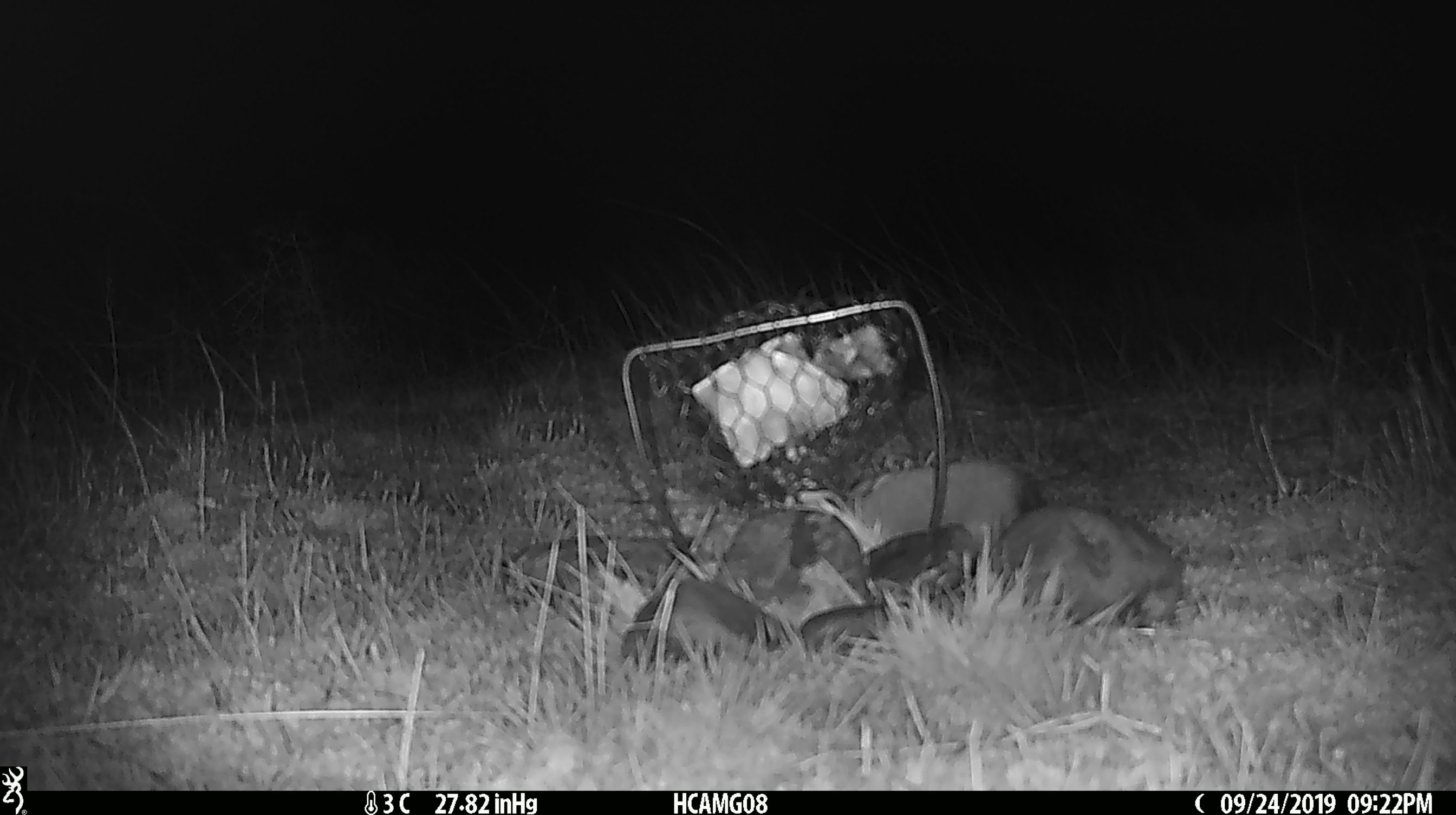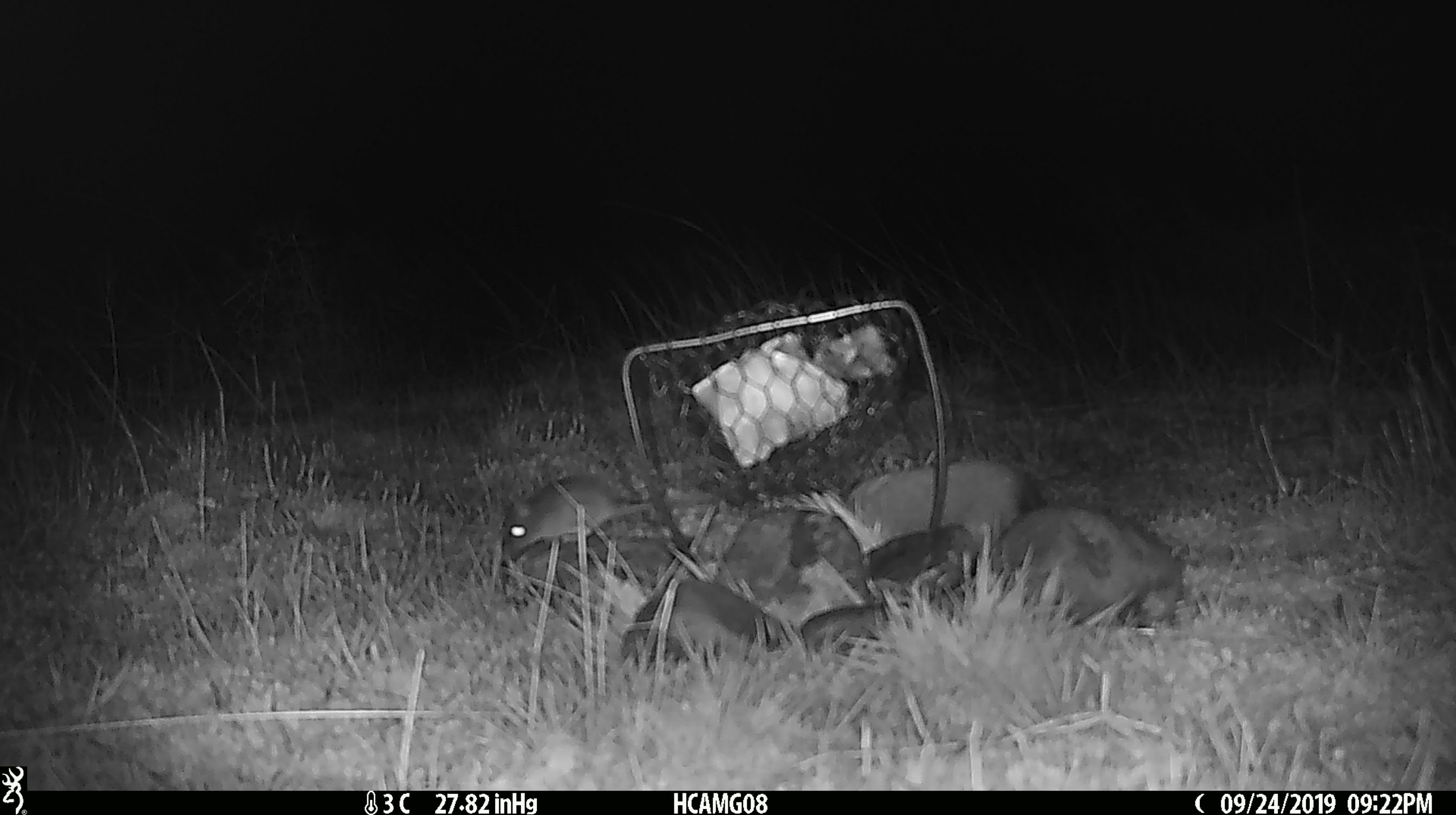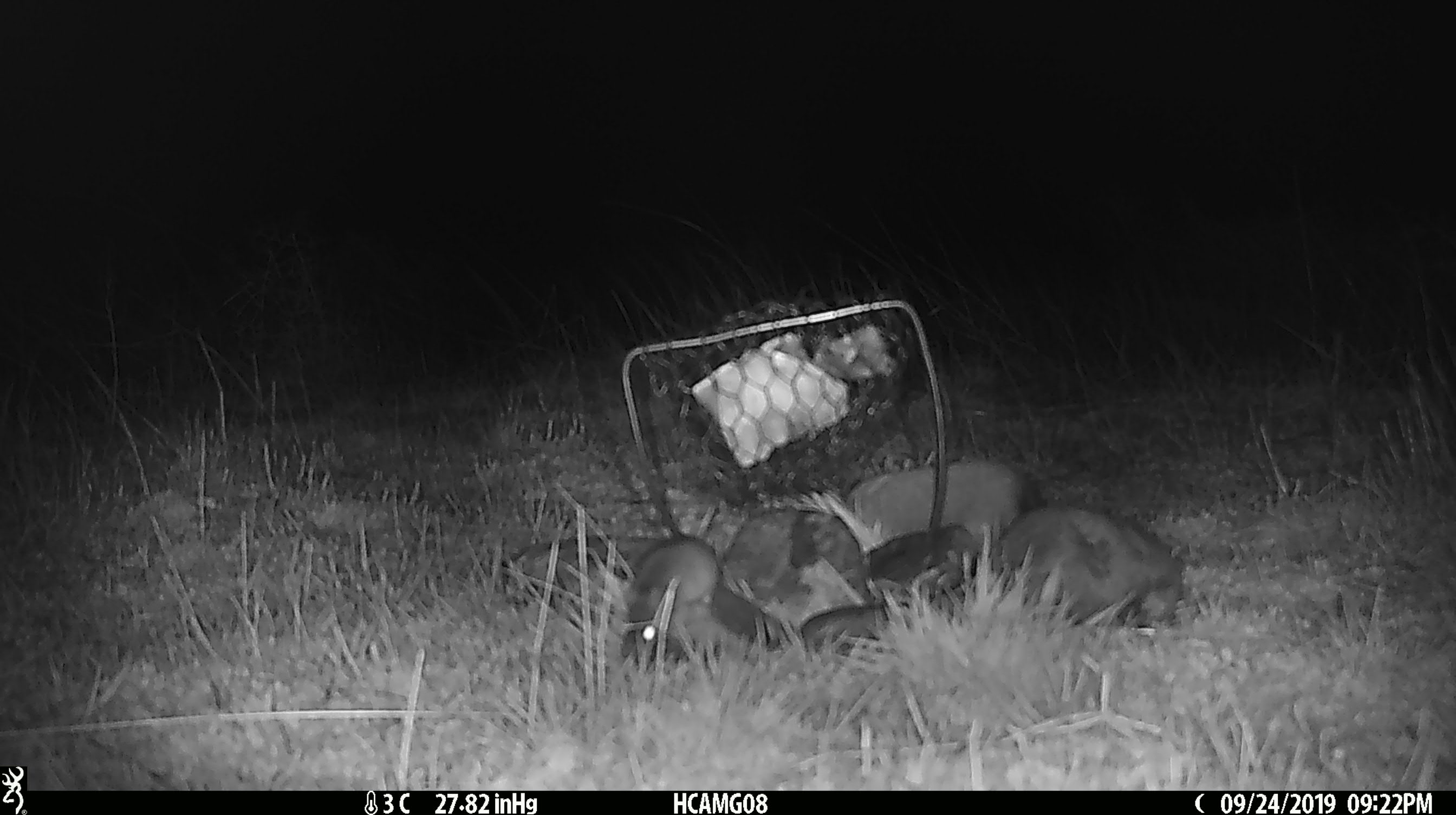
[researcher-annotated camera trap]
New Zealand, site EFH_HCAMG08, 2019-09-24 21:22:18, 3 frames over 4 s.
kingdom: Animalia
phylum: Chordata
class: Mammalia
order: Rodentia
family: Muridae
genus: Mus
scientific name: Mus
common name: mouse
Mouse (Mus).